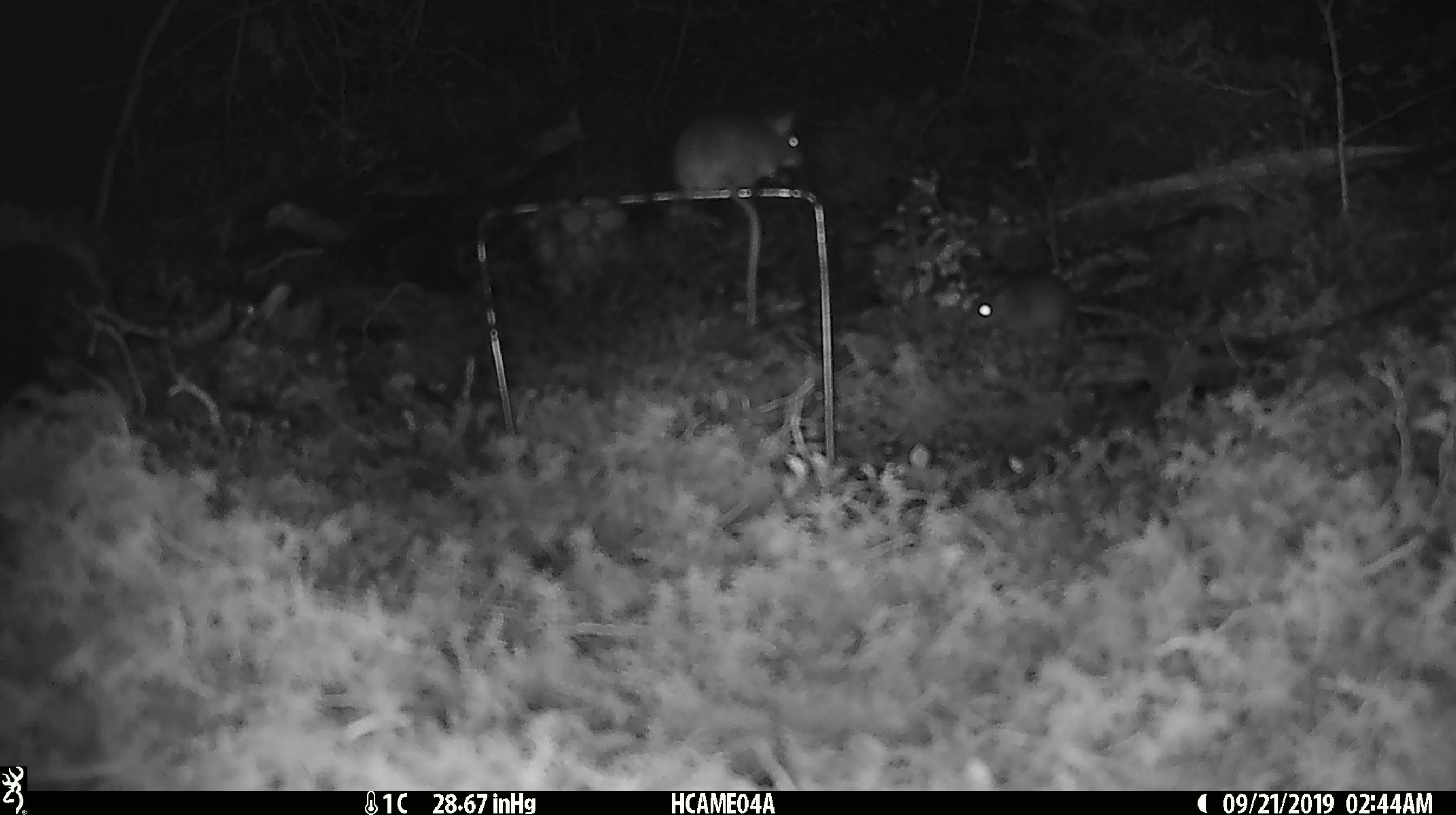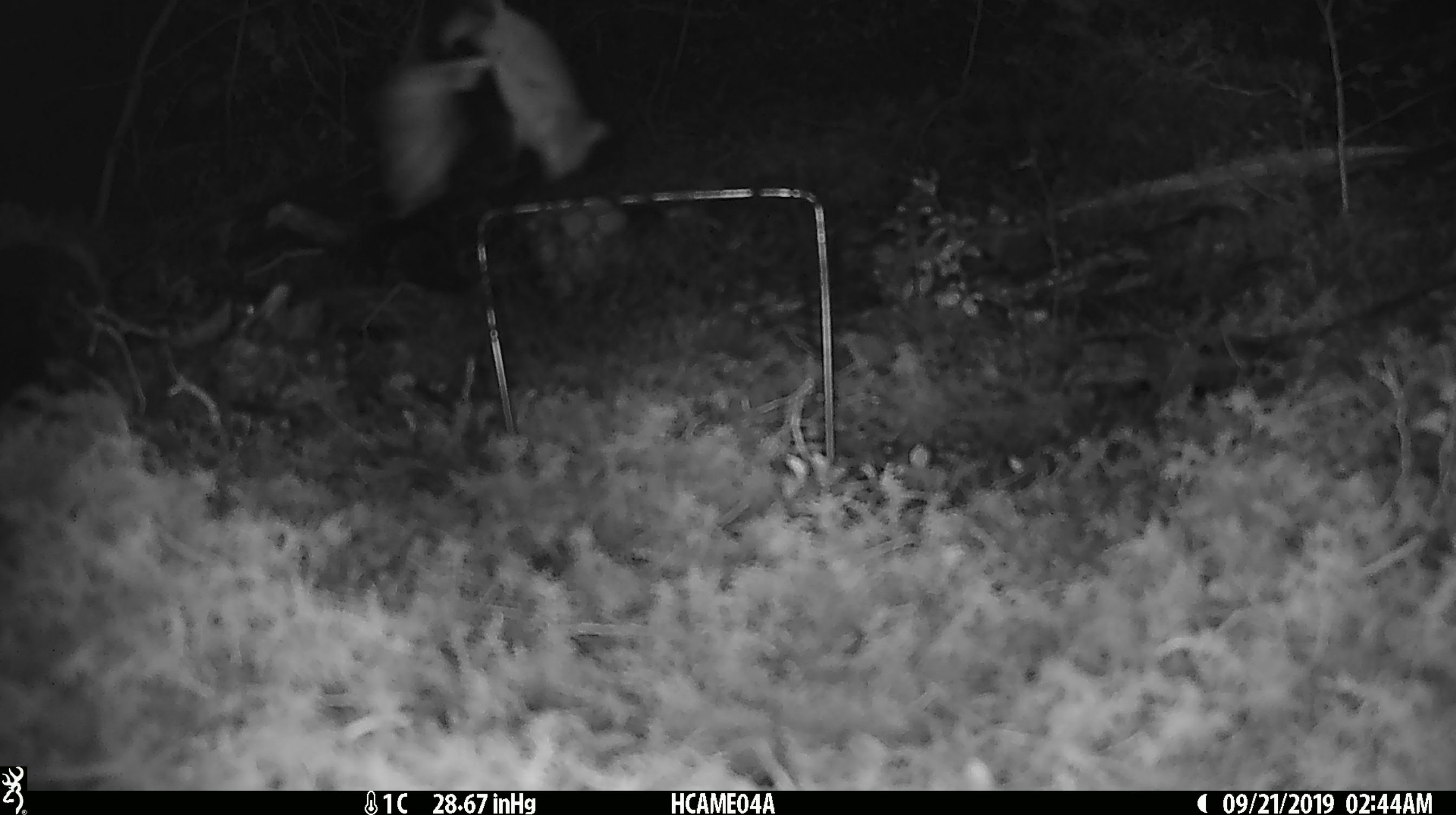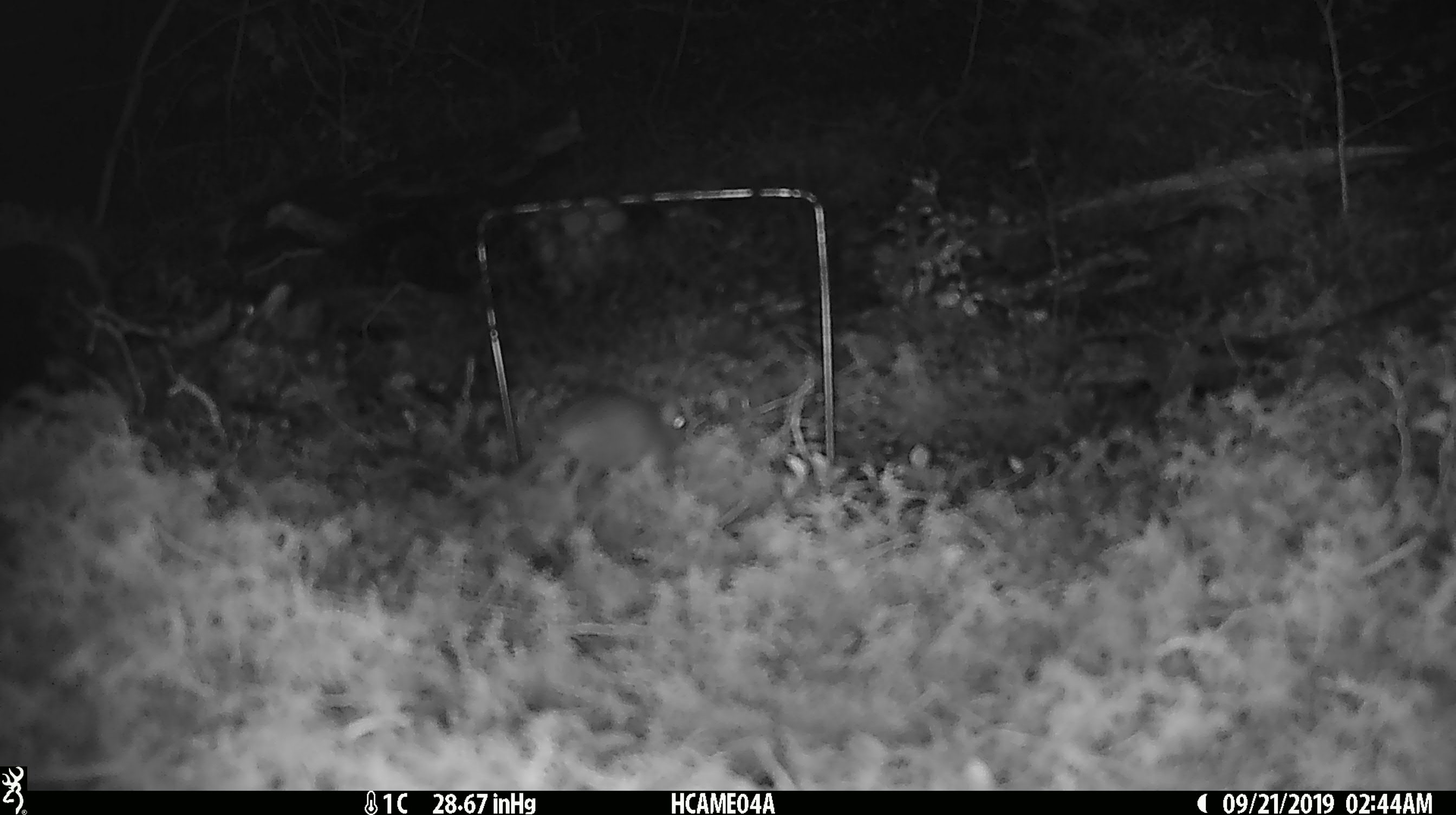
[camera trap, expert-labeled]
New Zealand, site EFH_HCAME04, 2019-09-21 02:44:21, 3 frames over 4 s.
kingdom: Animalia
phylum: Chordata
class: Mammalia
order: Rodentia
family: Muridae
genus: Mus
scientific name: Mus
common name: mouse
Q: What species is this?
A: Mouse (Mus).